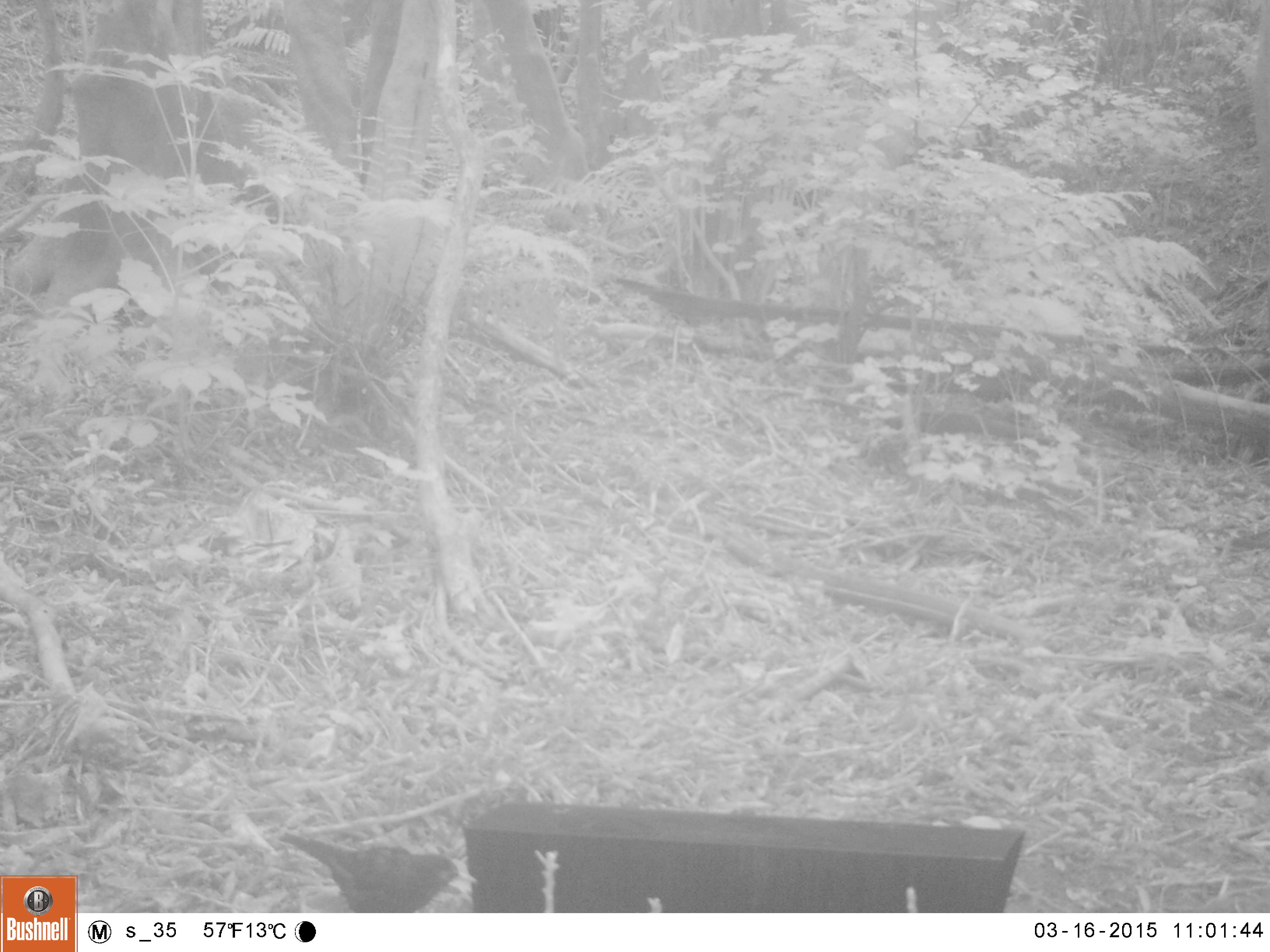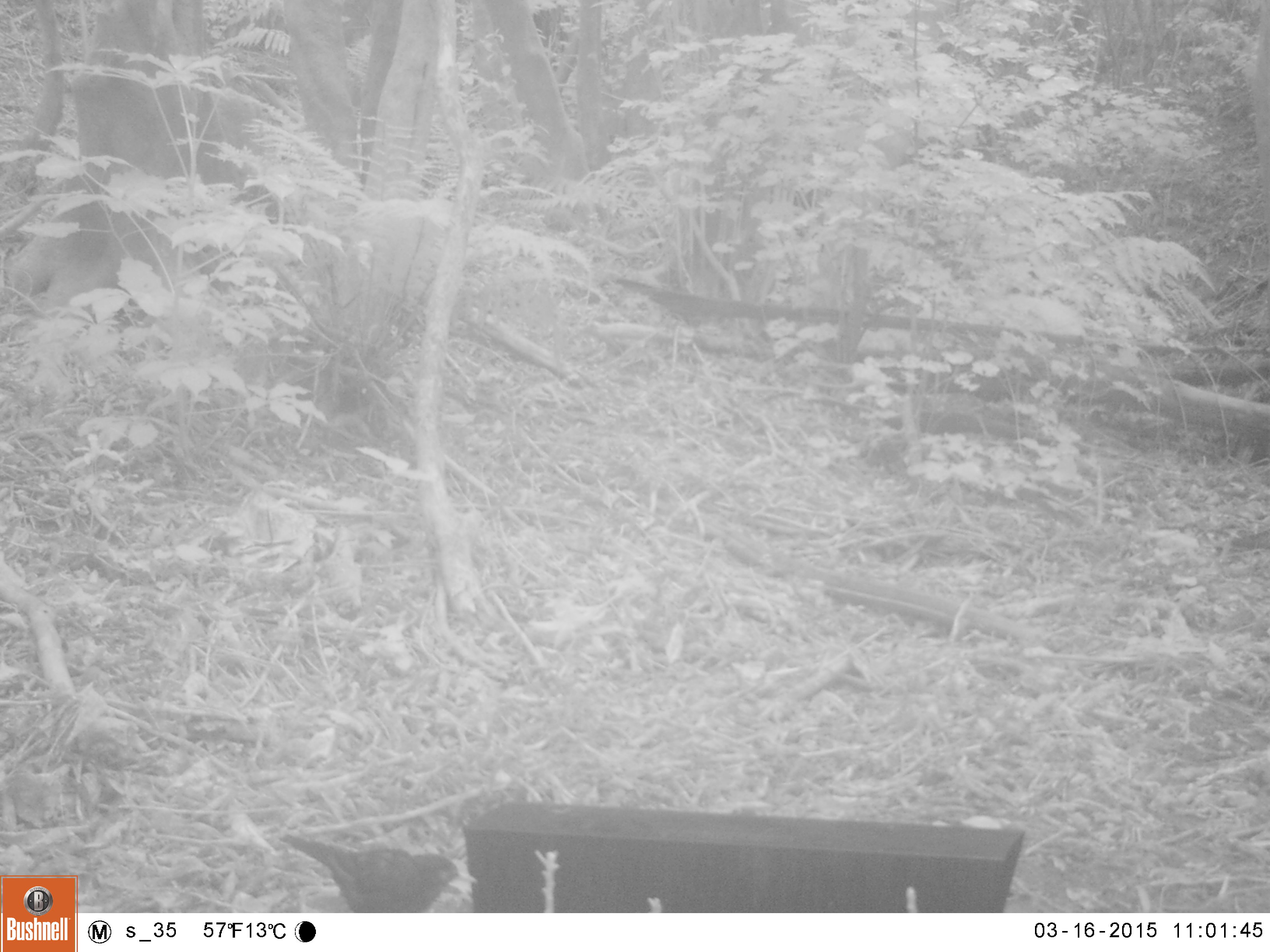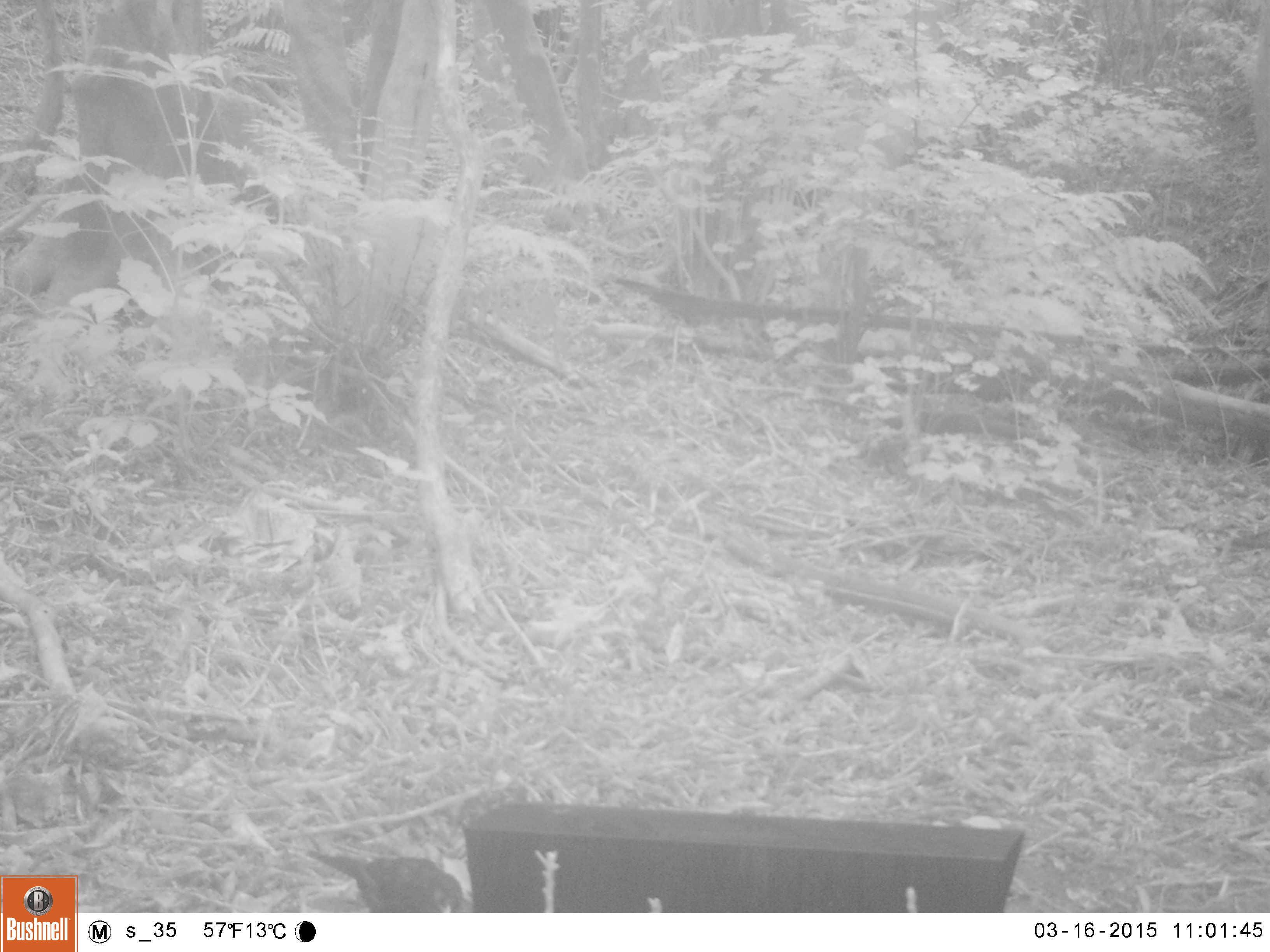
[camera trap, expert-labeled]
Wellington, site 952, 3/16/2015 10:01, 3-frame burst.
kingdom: Animalia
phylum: Chordata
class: Aves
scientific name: Aves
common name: bird